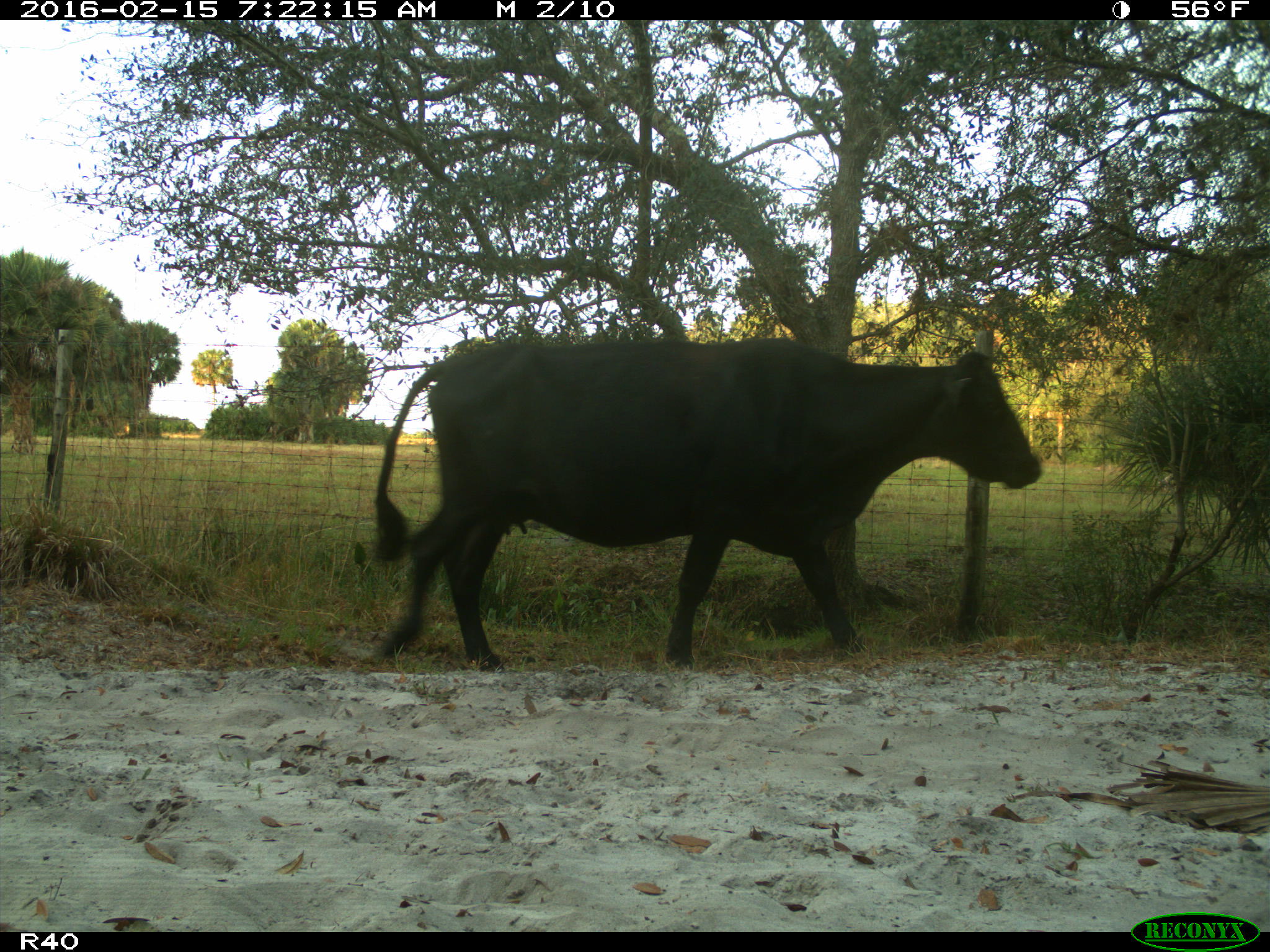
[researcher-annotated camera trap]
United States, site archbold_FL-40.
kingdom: Animalia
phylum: Chordata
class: Mammalia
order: Artiodactyla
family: Bovidae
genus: Bos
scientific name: Bos taurus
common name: domestic cow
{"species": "Bos taurus (domestic cow)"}